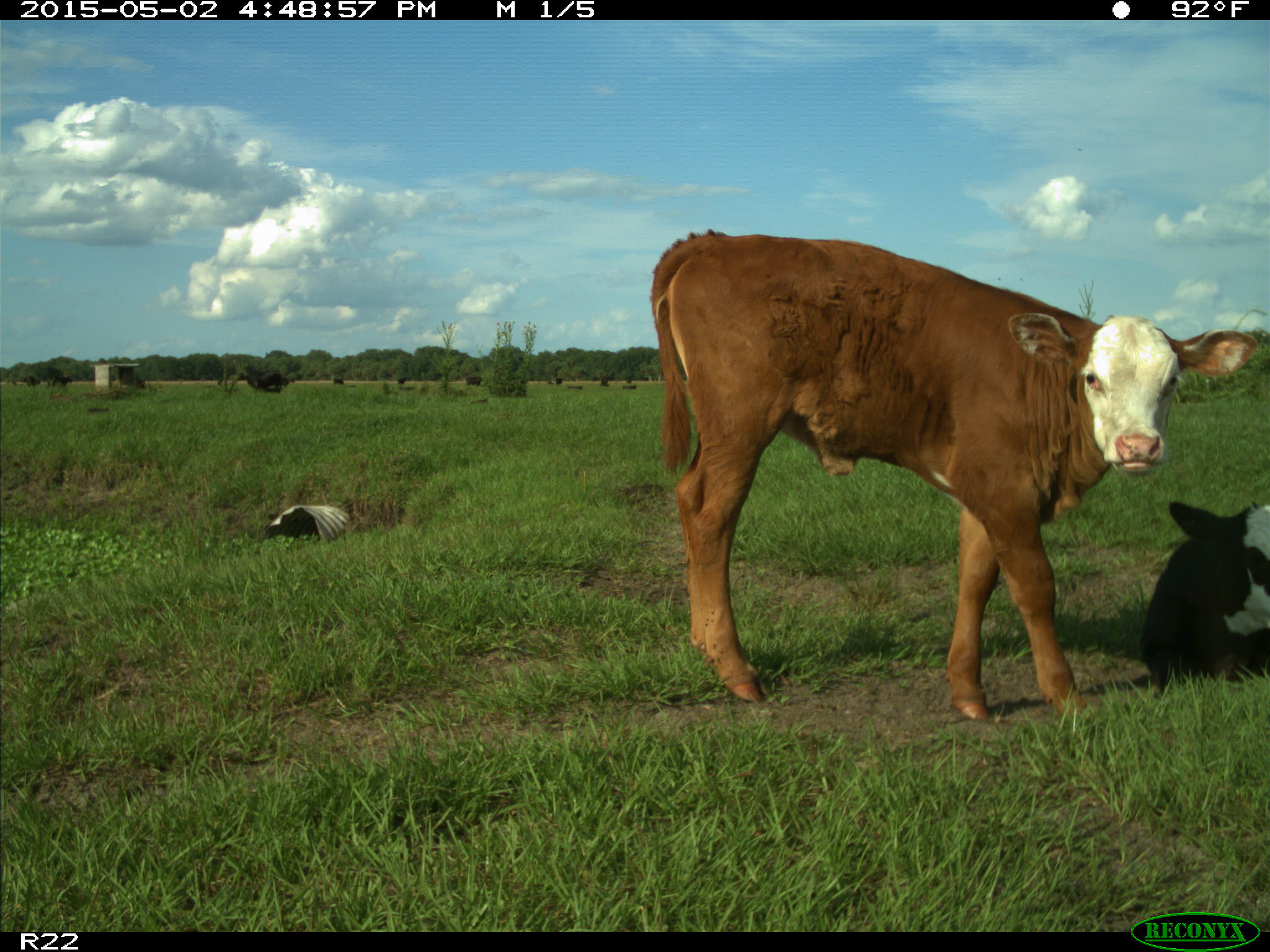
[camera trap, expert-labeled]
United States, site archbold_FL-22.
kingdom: Animalia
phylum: Chordata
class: Mammalia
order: Artiodactyla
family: Bovidae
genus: Bos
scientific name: Bos taurus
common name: domestic cow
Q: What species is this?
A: Bos taurus (domestic cow).